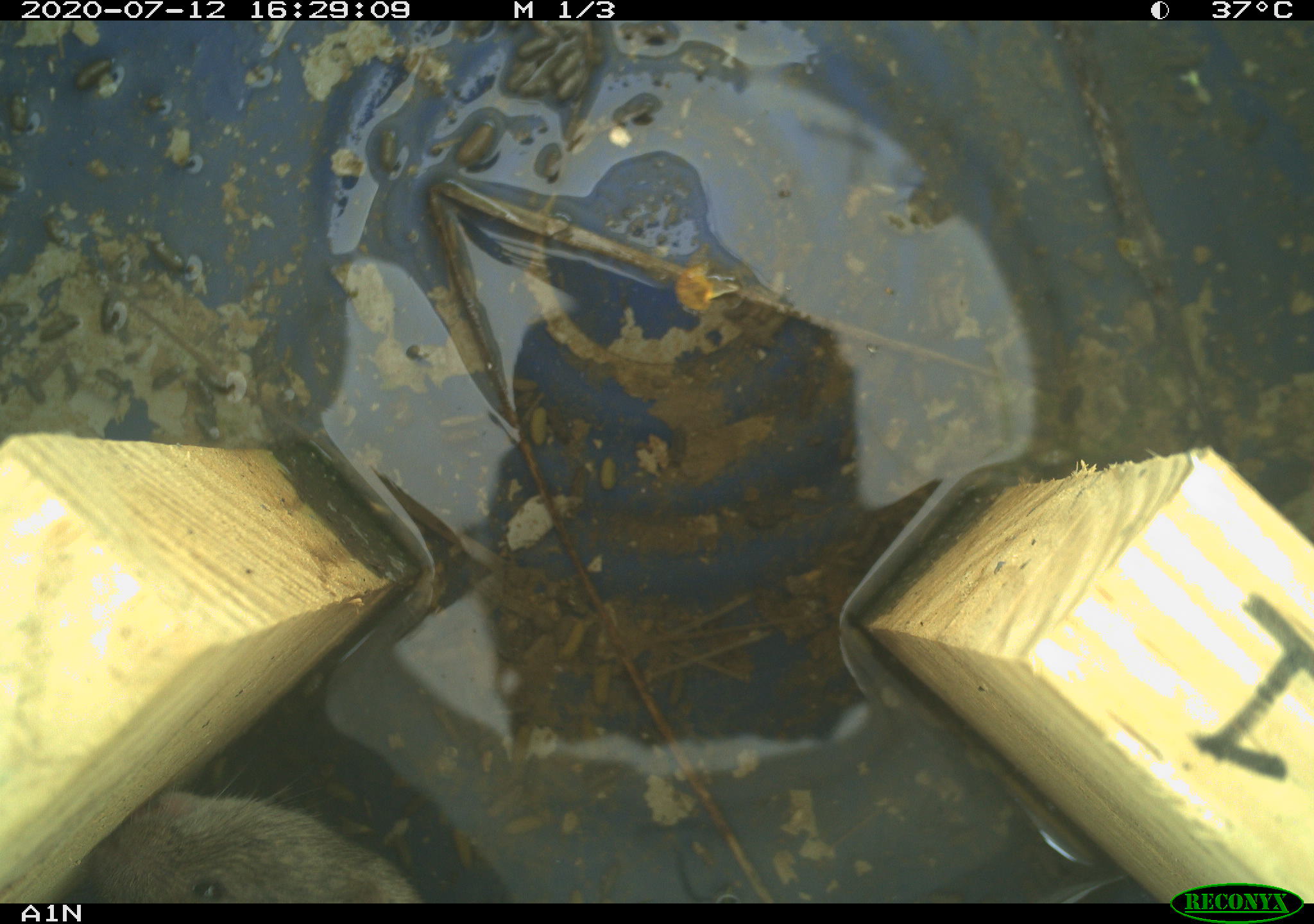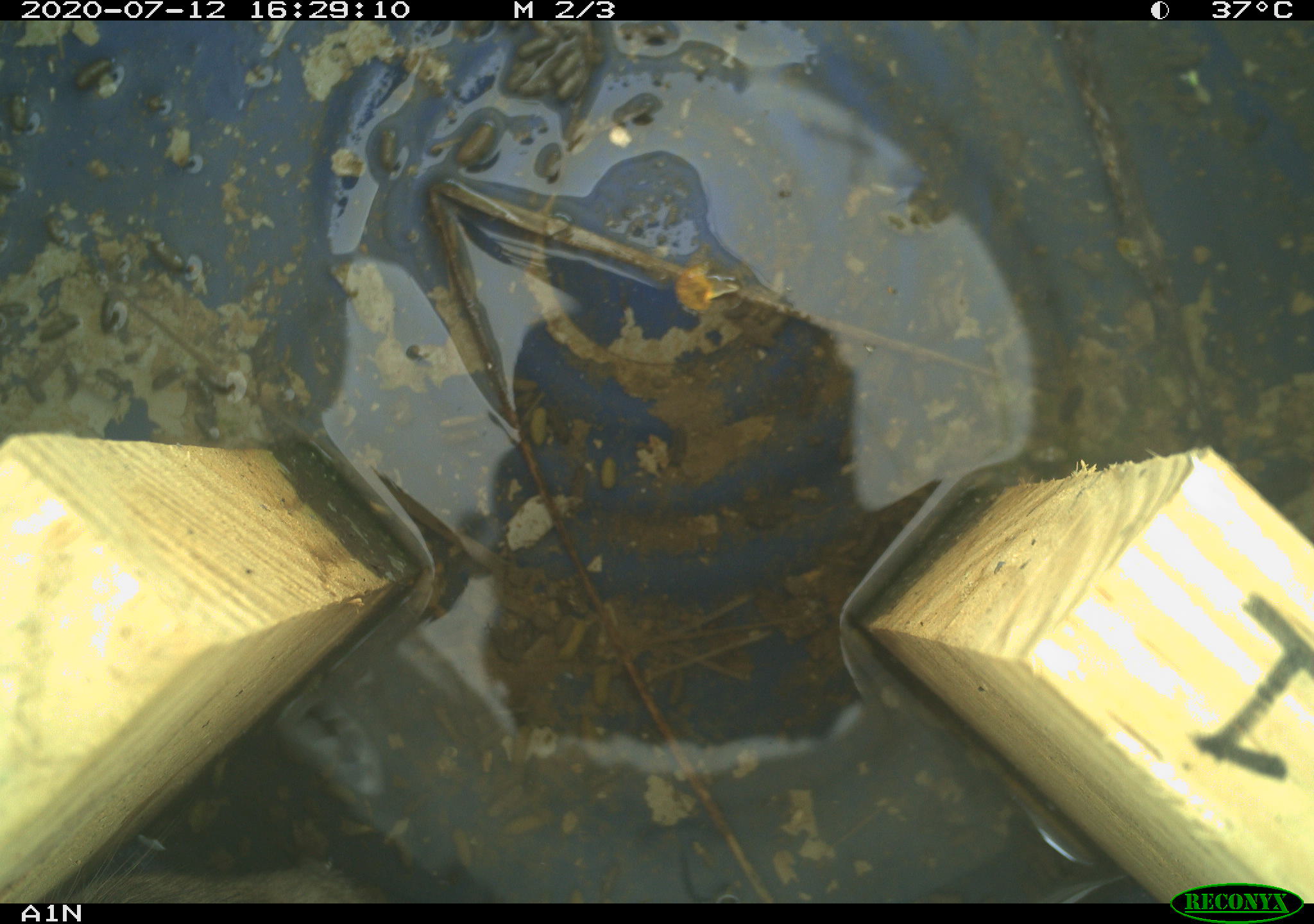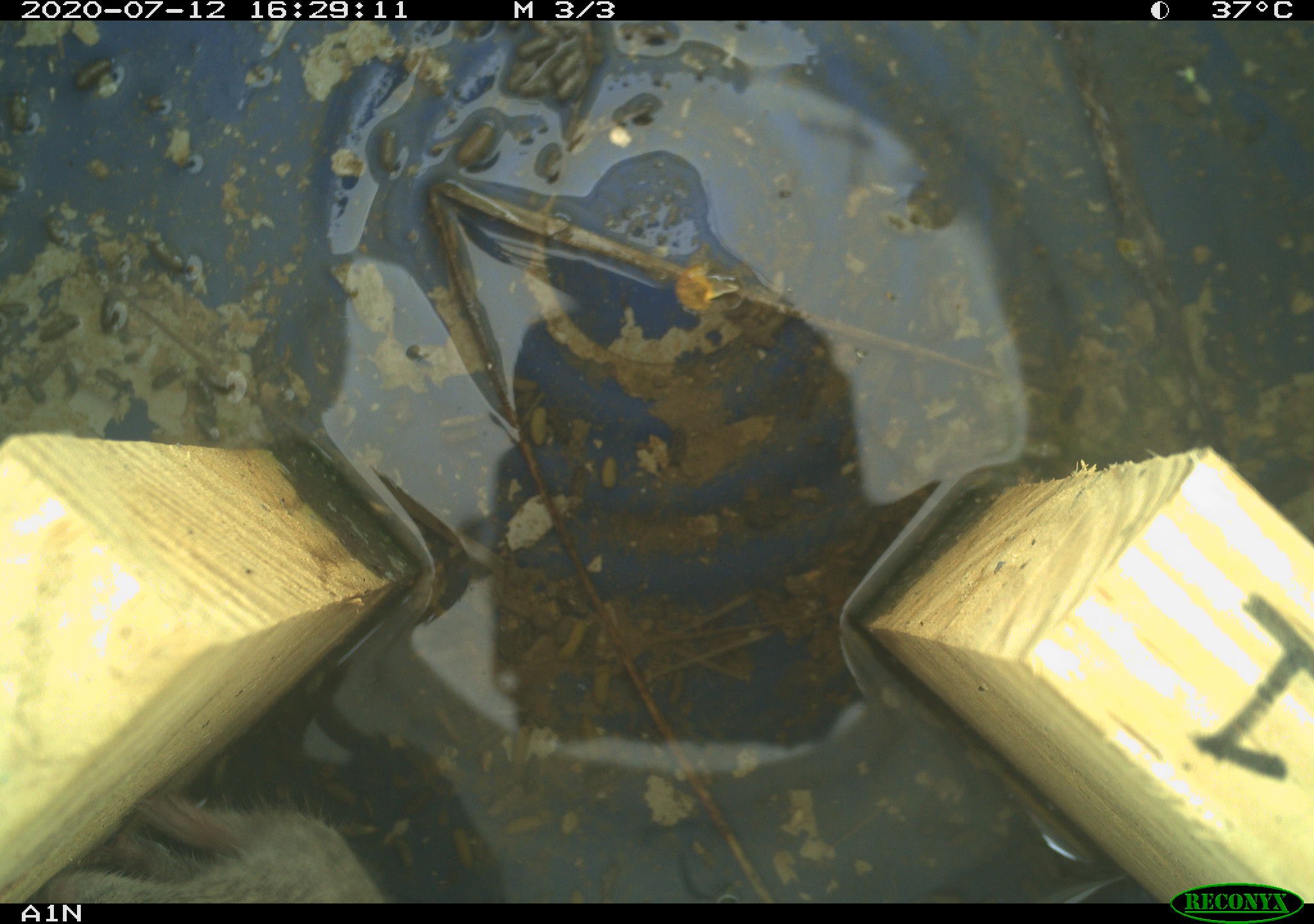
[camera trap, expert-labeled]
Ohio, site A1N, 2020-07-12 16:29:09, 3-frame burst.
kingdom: Animalia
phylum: Chordata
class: Mammalia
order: Rodentia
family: Cricetidae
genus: Microtus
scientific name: Microtus pennsylvanicus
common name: meadow vole